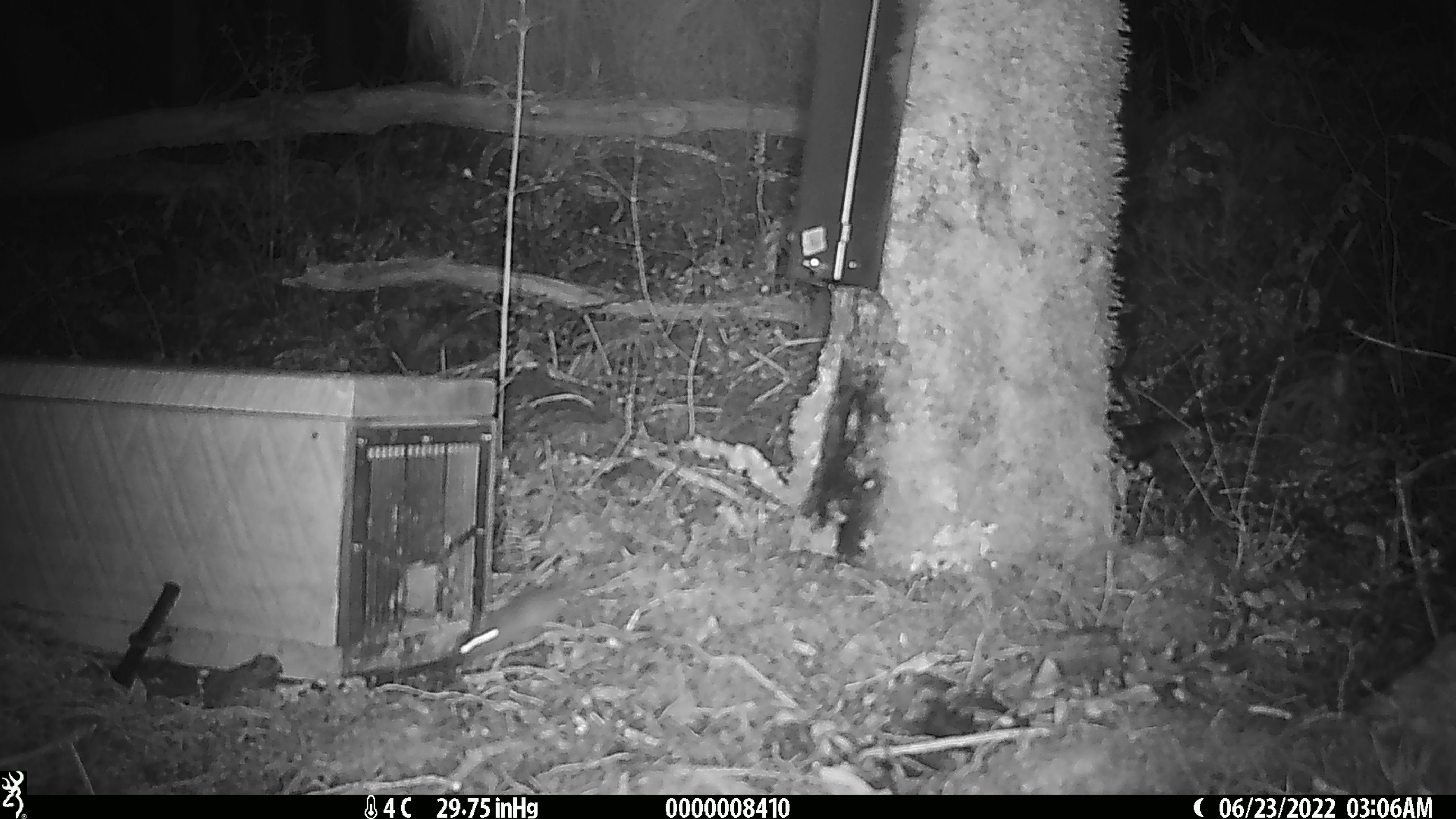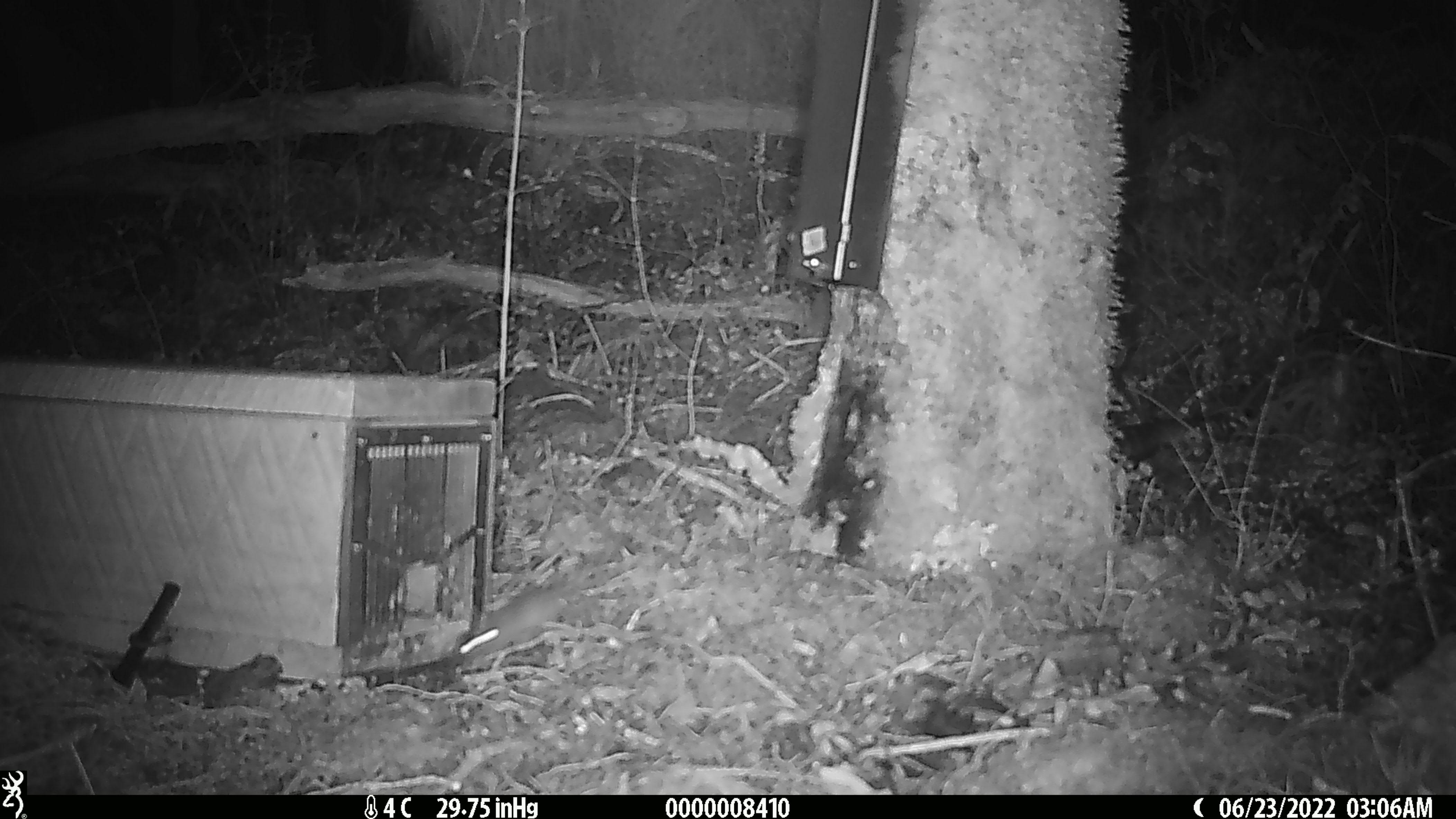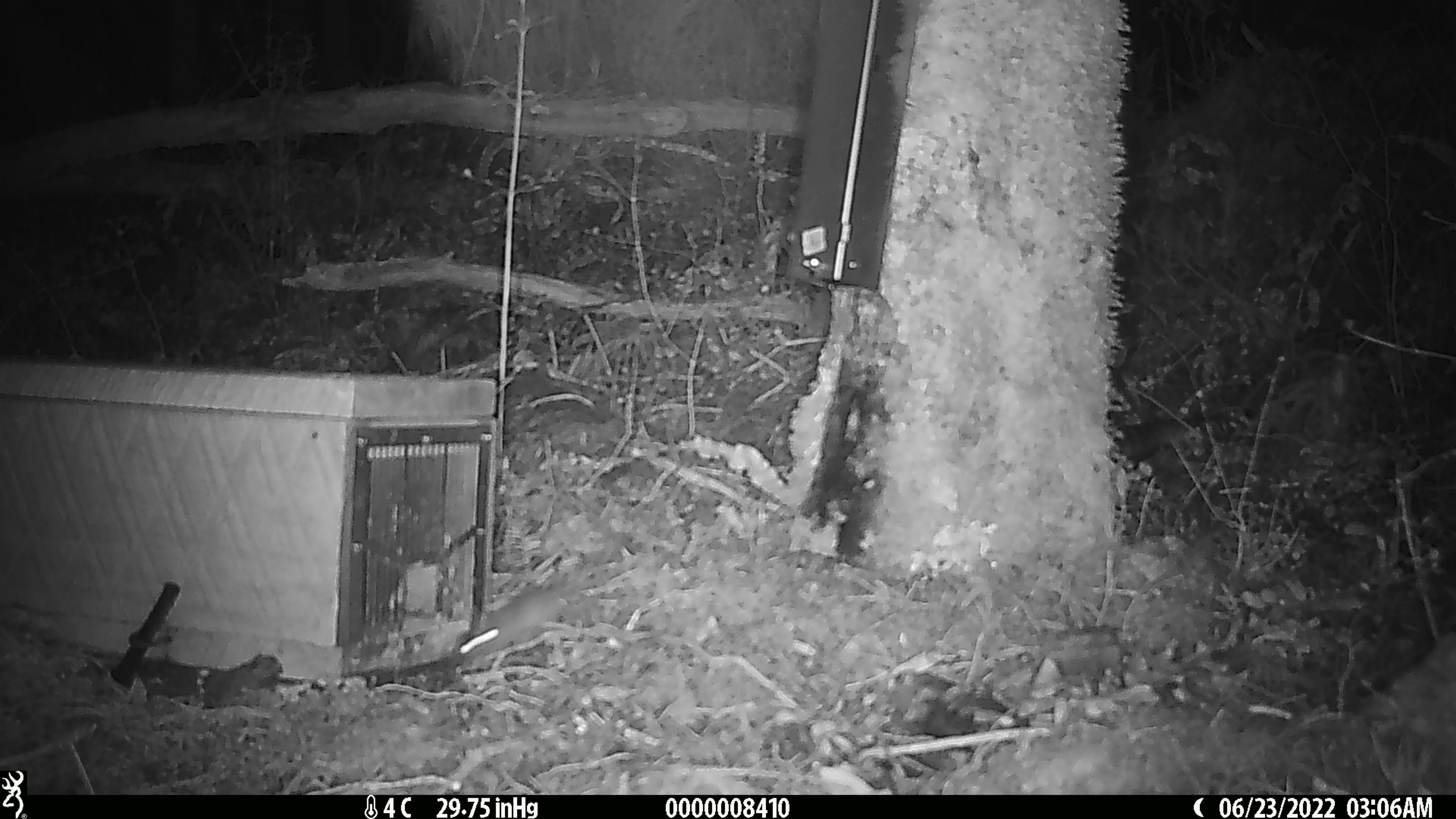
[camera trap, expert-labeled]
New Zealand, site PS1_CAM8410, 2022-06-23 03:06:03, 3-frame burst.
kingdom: Animalia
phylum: Chordata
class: Mammalia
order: Rodentia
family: Muridae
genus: Mus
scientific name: Mus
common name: mouse